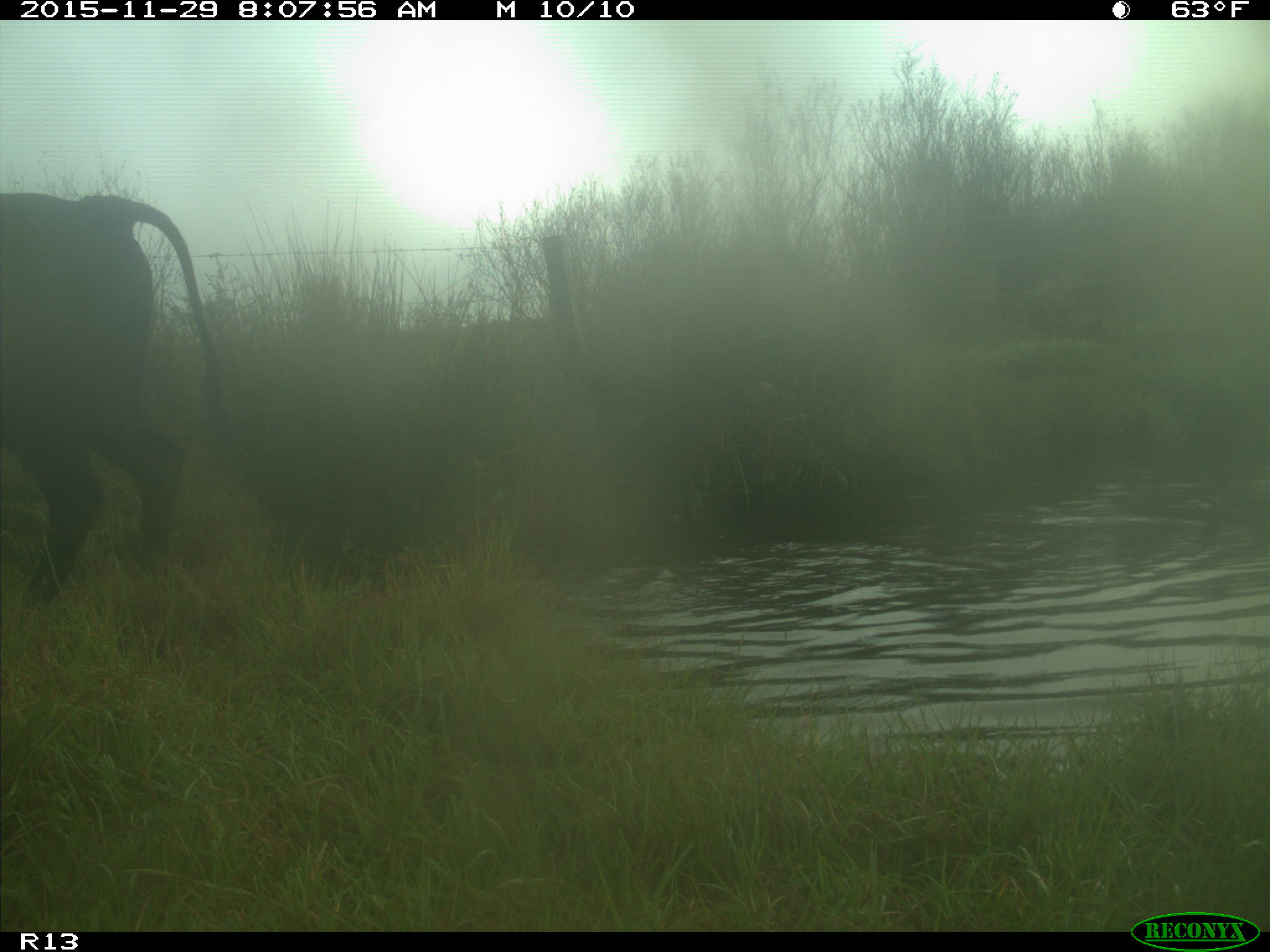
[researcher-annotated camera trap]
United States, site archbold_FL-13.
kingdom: Animalia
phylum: Chordata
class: Mammalia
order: Artiodactyla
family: Bovidae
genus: Bos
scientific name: Bos taurus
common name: domestic cow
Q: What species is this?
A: Bos taurus (domestic cow).